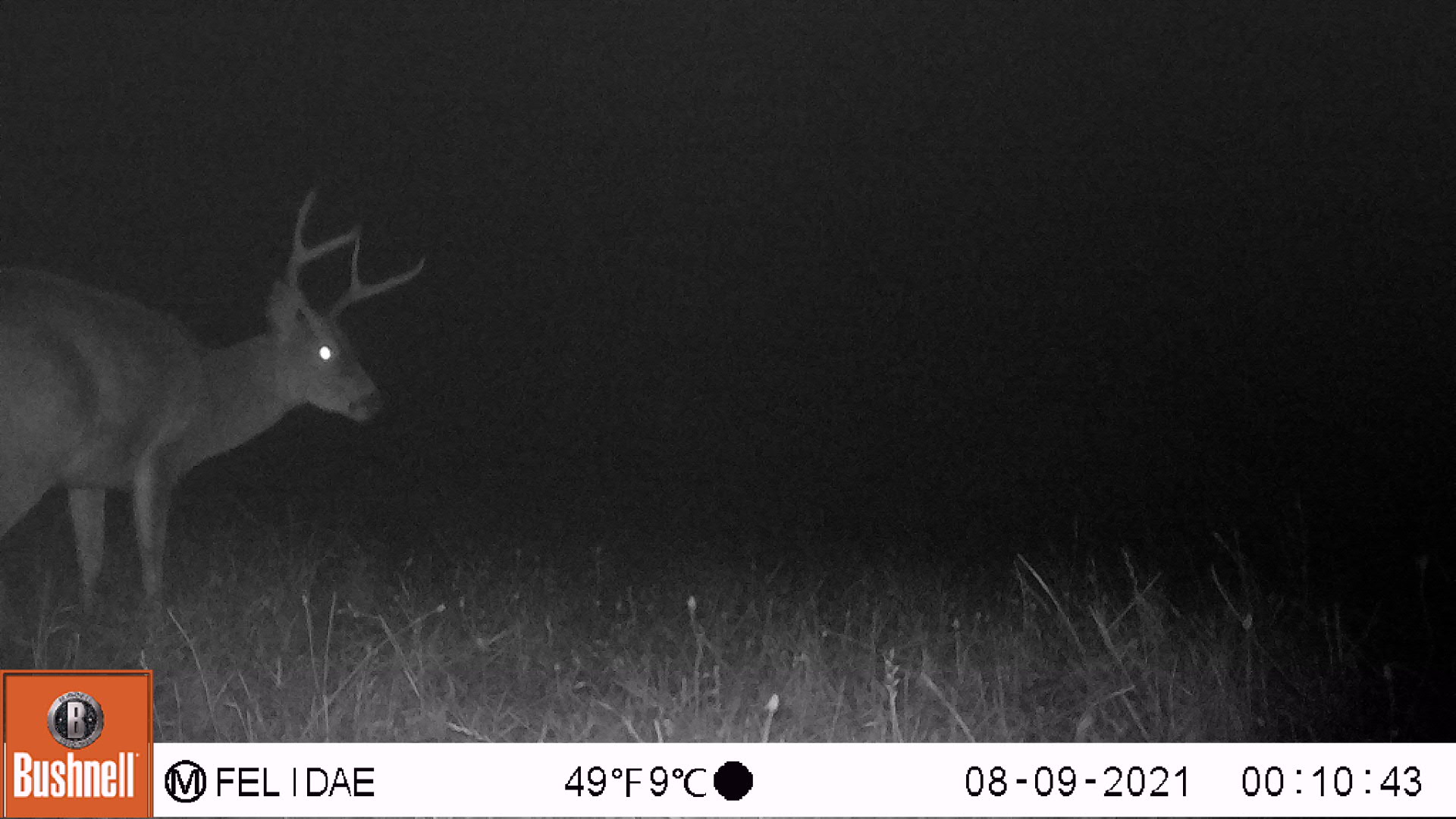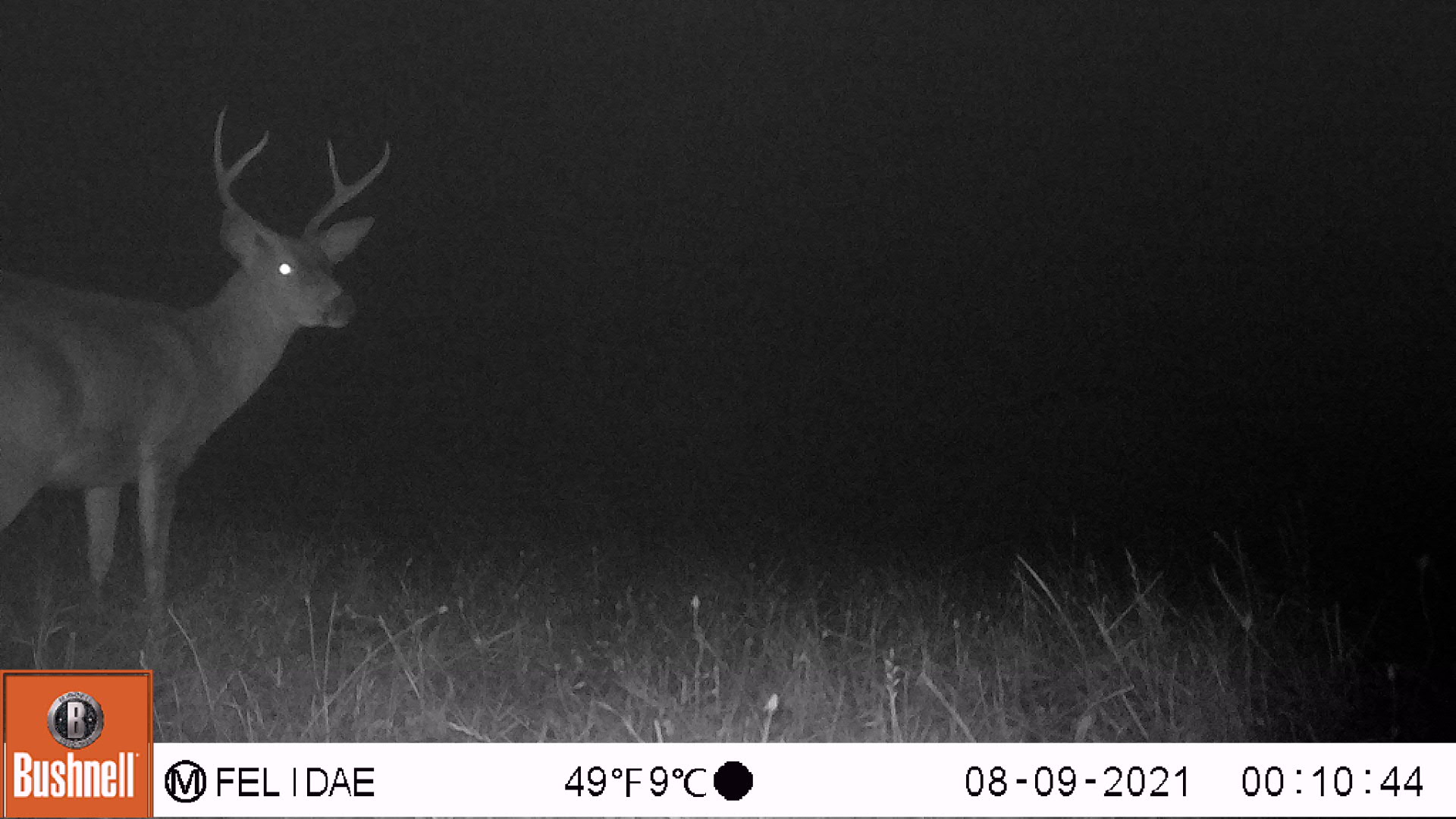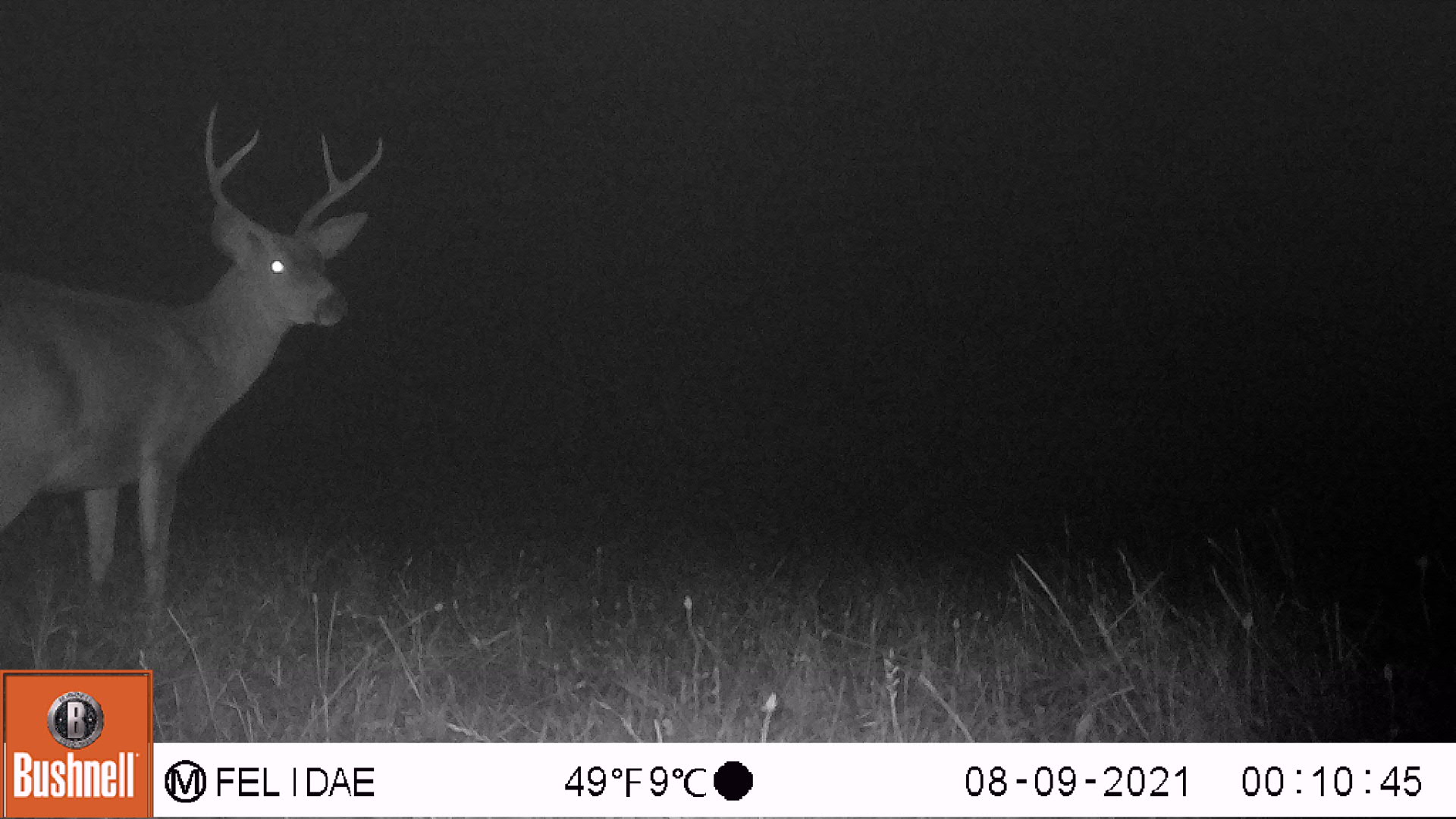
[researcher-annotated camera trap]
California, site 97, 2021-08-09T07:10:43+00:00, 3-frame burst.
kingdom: Animalia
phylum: Chordata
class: Mammalia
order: Artiodactyla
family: Cervidae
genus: Odocoileus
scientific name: Odocoileus hemionus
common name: mule deer